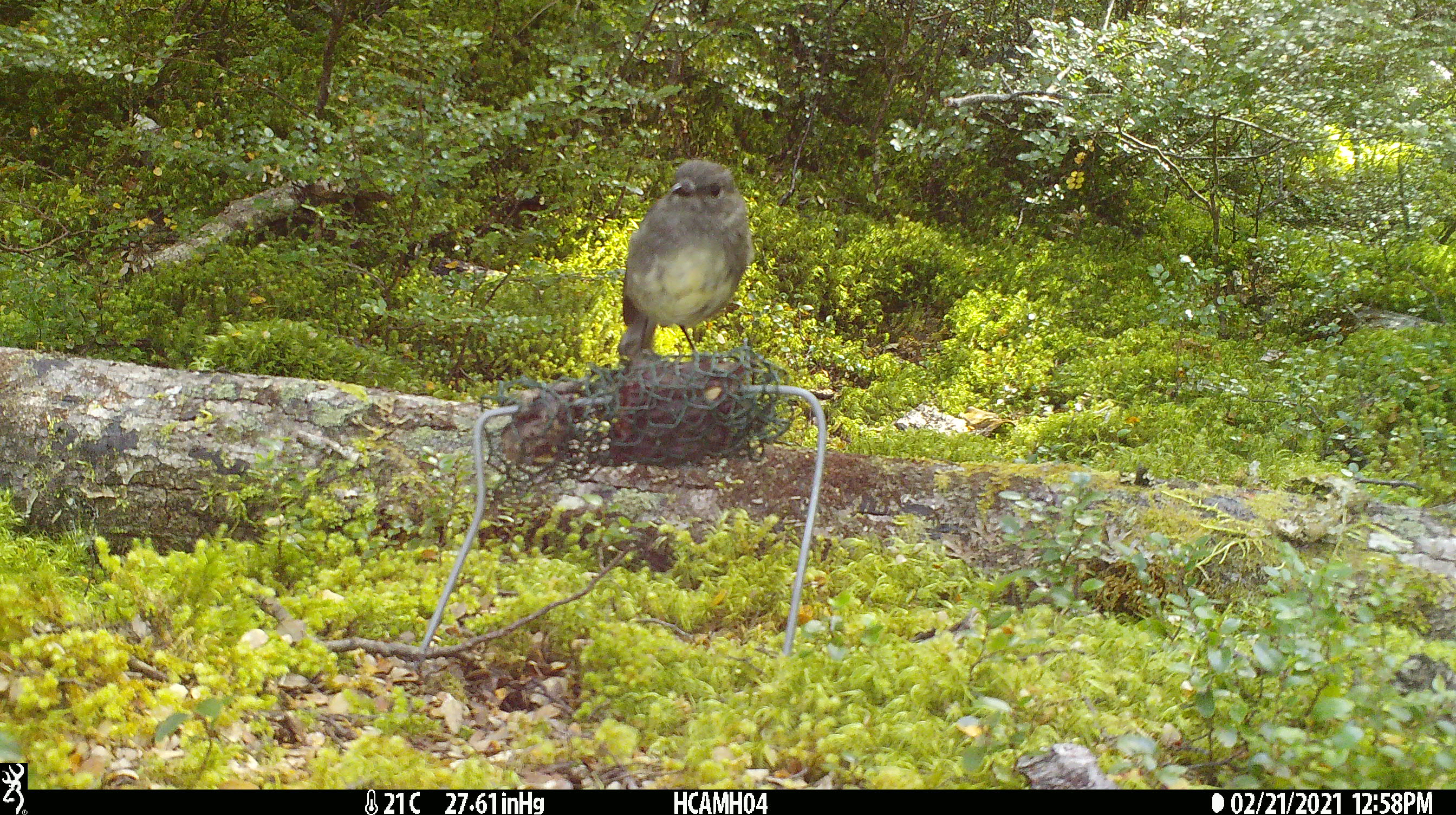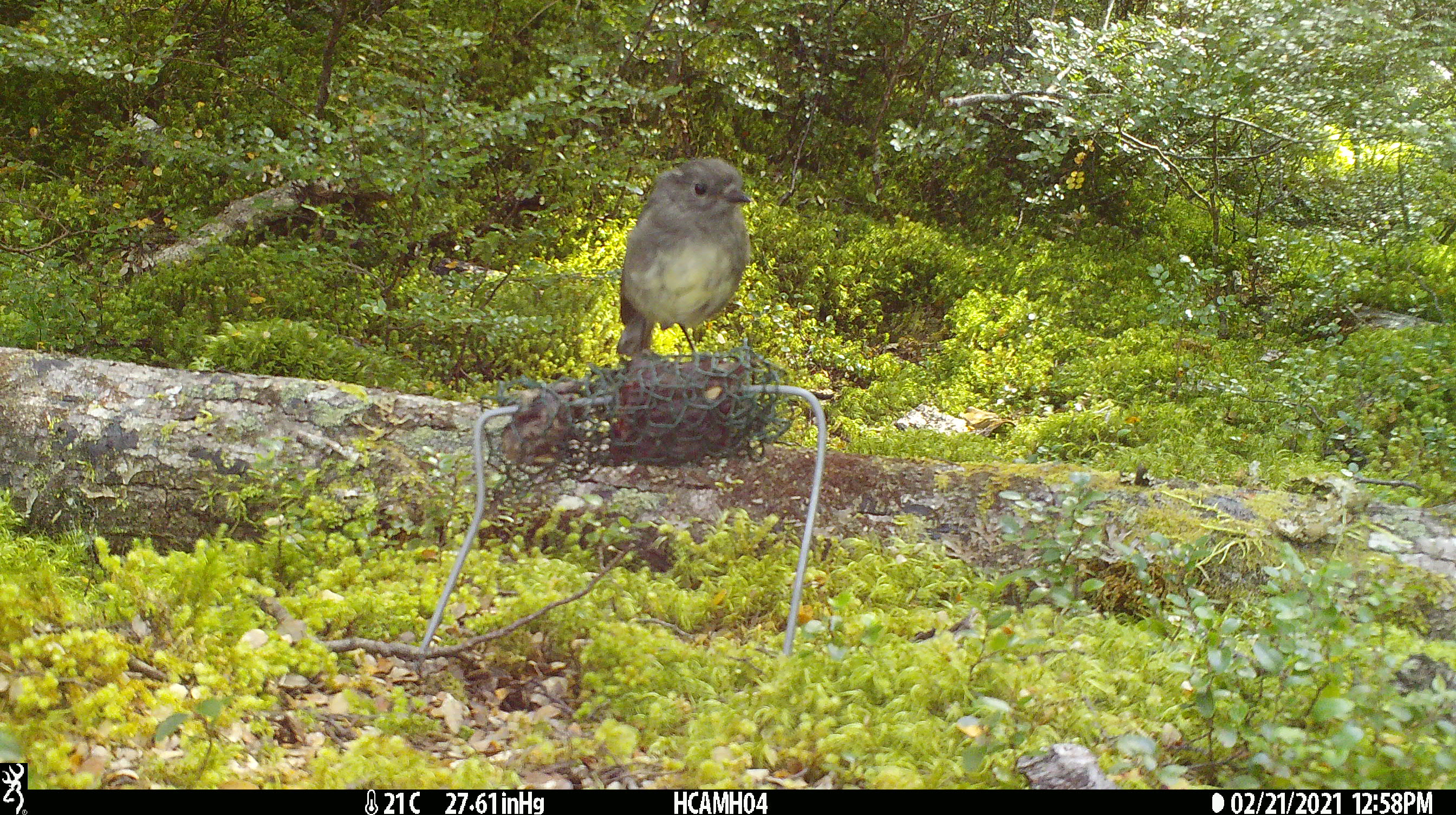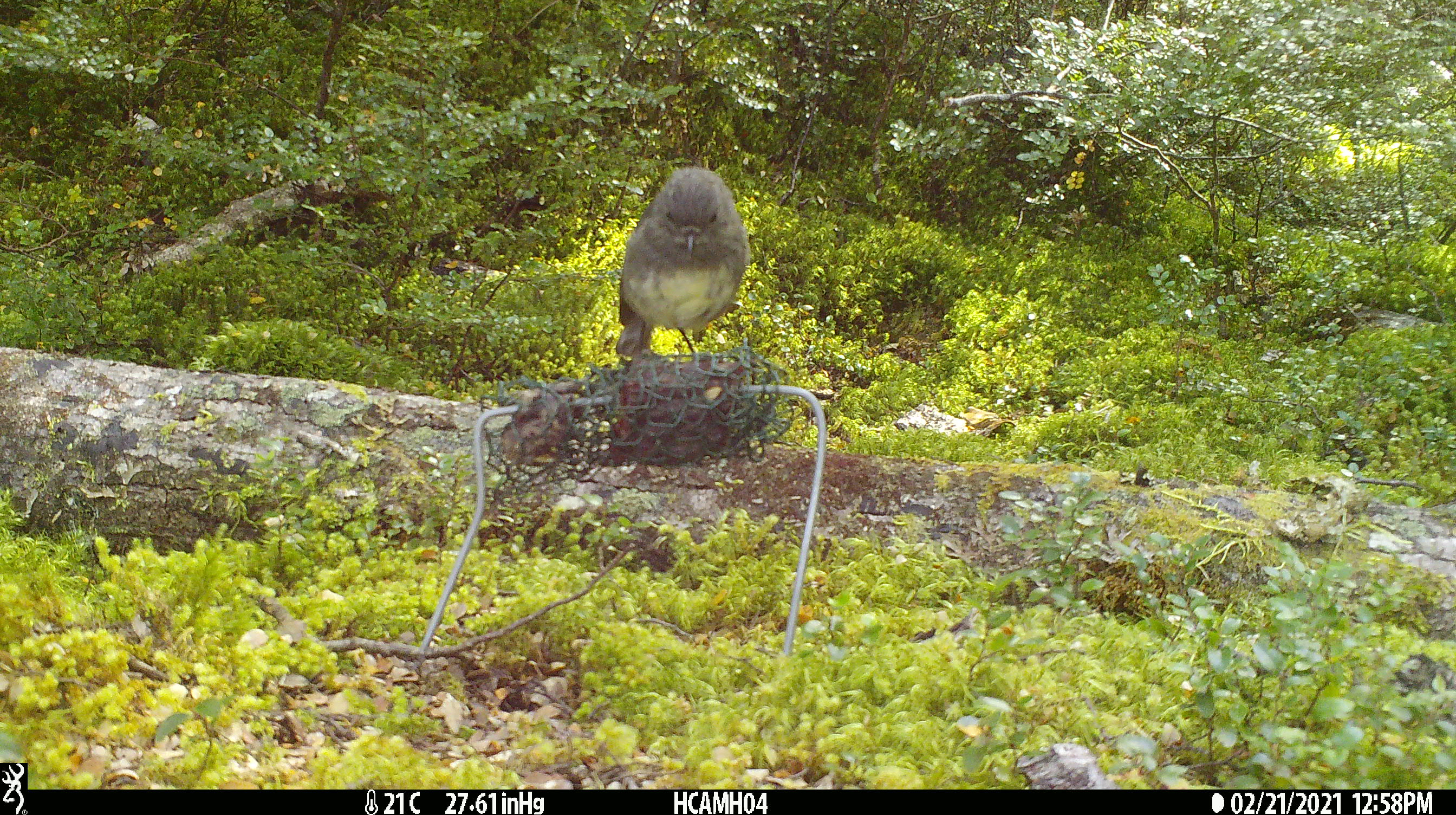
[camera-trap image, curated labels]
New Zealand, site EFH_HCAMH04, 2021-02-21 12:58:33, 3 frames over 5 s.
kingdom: Animalia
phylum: Chordata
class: Aves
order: Passeriformes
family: Petroicidae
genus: Petroica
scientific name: Petroica australis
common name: new zealand robin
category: robin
Robin (new zealand robin) (Petroica australis).